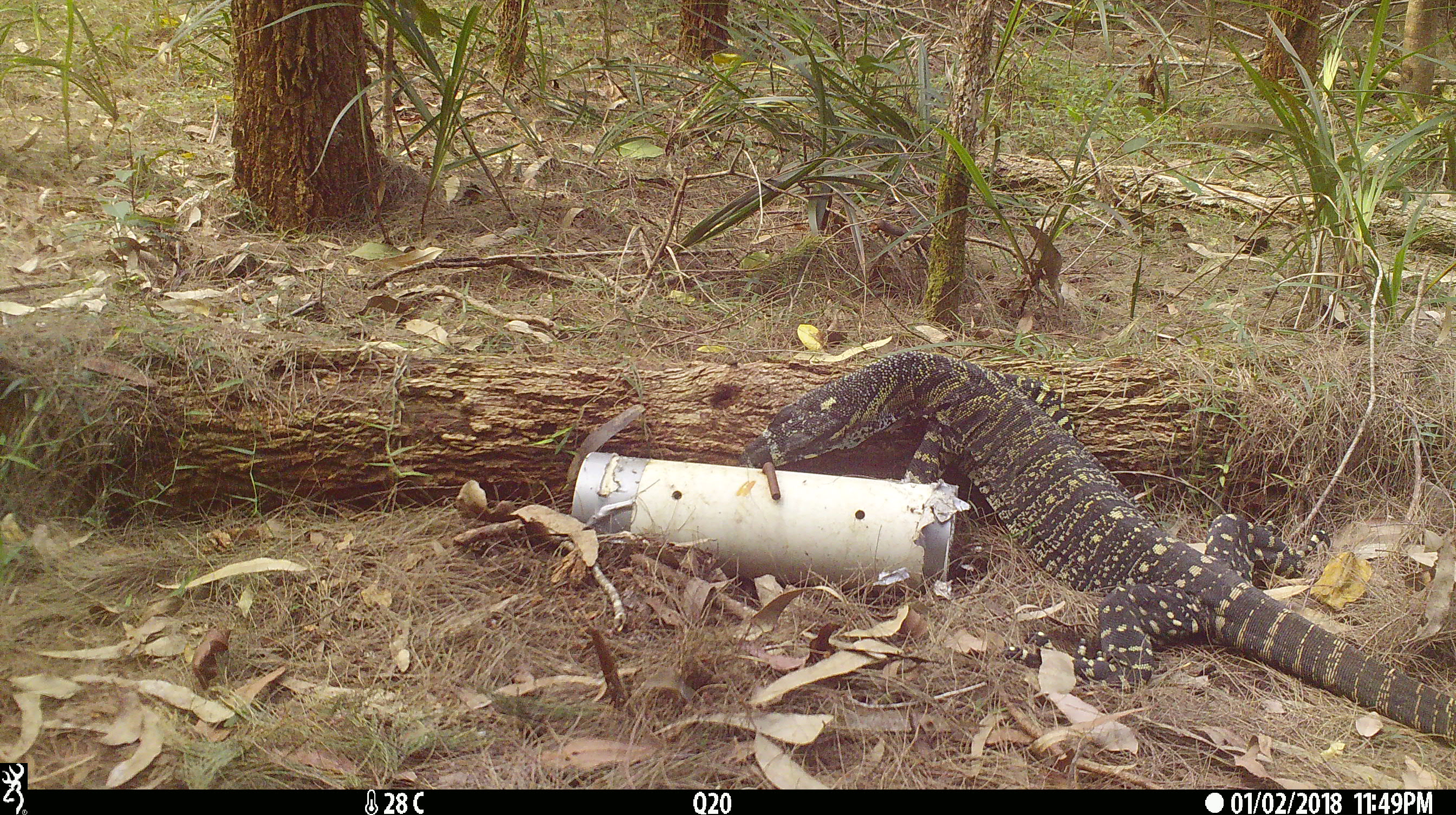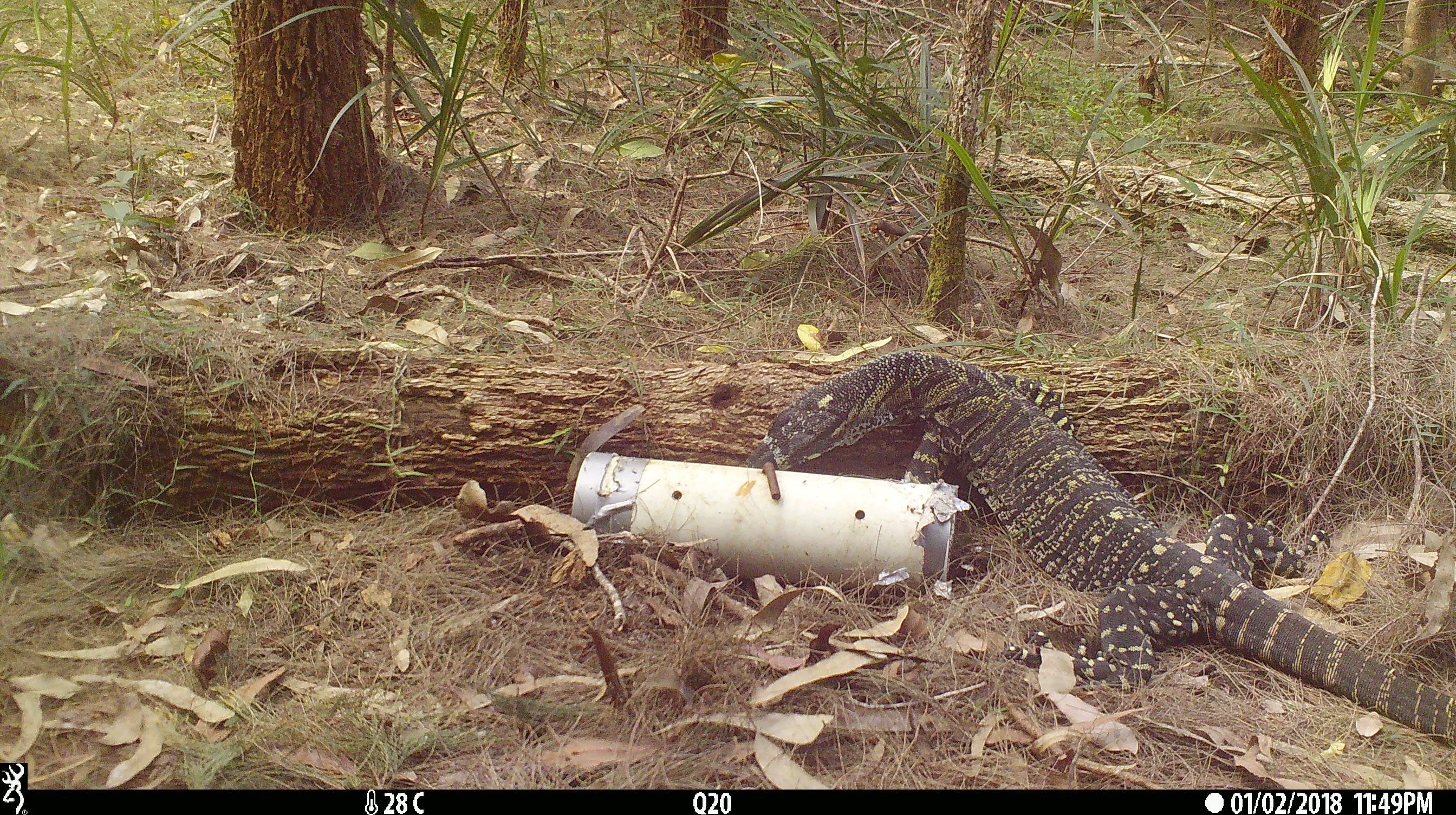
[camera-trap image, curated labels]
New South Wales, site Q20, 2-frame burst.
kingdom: Animalia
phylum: Chordata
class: Reptilia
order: Squamata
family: Varanidae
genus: Varanus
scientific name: Varanus varius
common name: lace monitor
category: goanna